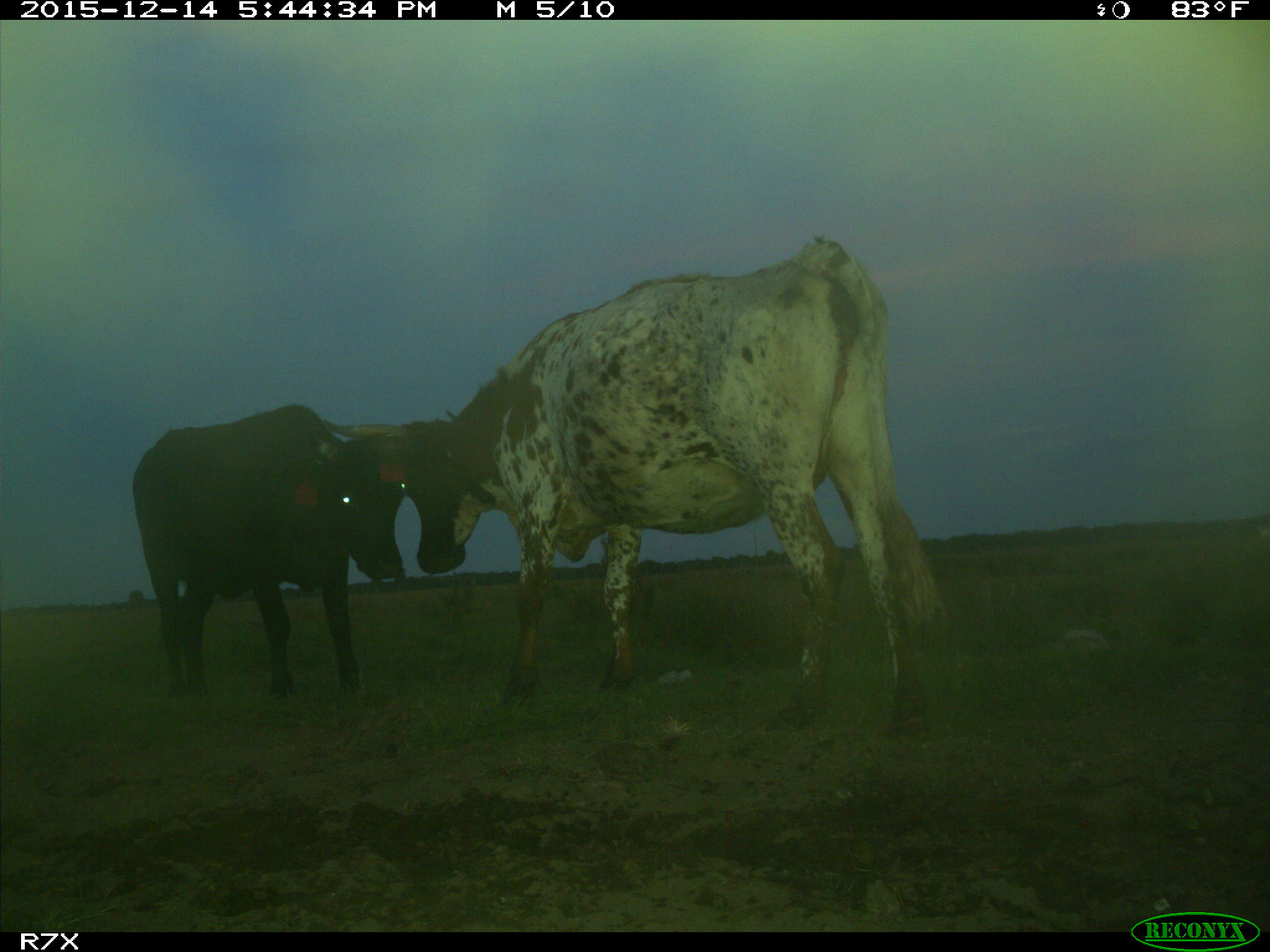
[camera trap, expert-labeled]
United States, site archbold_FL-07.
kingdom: Animalia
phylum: Chordata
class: Mammalia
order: Artiodactyla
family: Bovidae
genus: Bos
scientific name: Bos taurus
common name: domestic cow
Bos taurus (domestic cow).